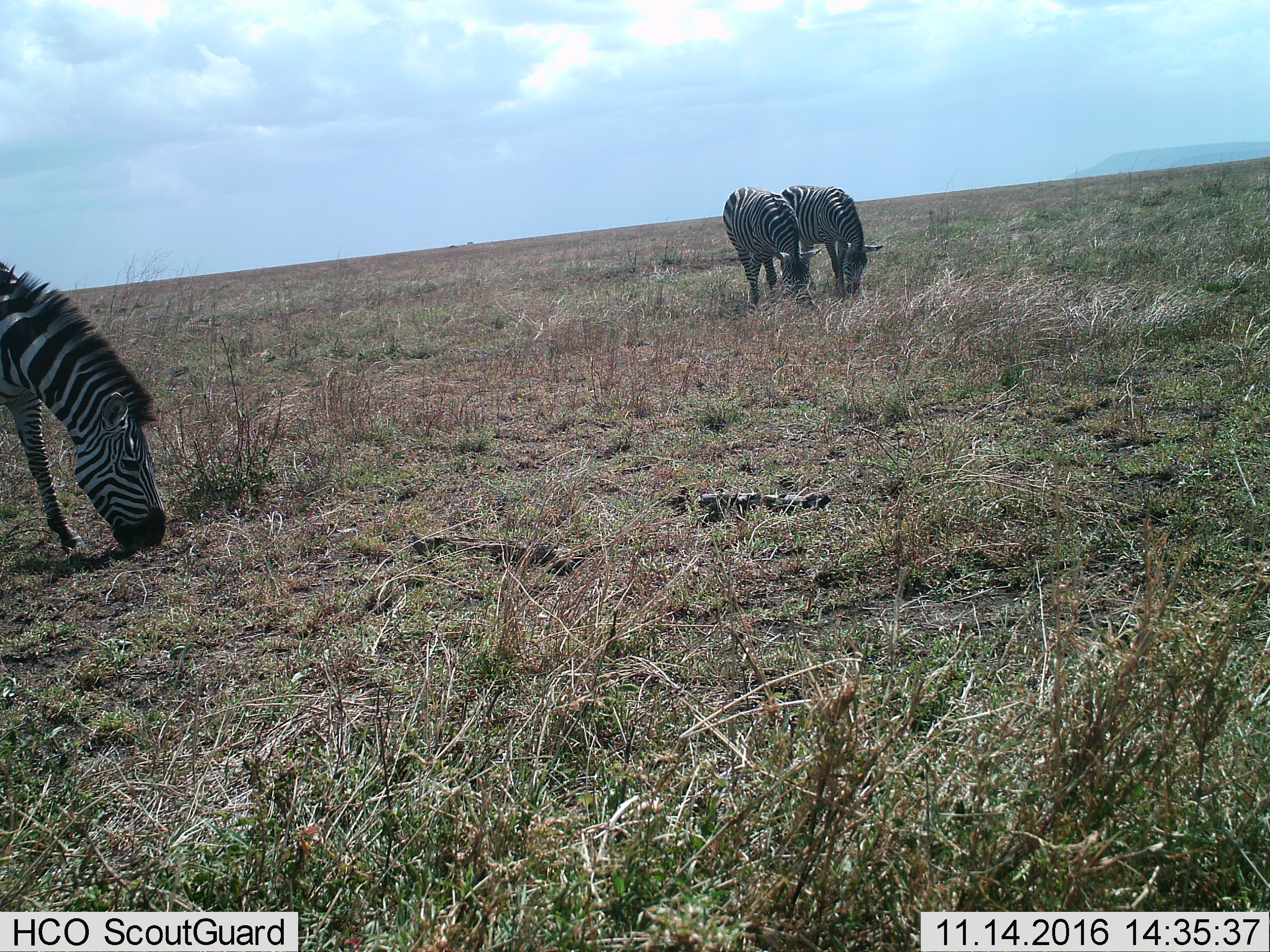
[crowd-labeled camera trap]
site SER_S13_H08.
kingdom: Animalia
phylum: Chordata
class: Mammalia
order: Perissodactyla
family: Equidae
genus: Equus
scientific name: Equus quagga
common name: plains zebra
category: zebraplains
Zebraplains (plains zebra) (Equus quagga), count 3. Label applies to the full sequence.